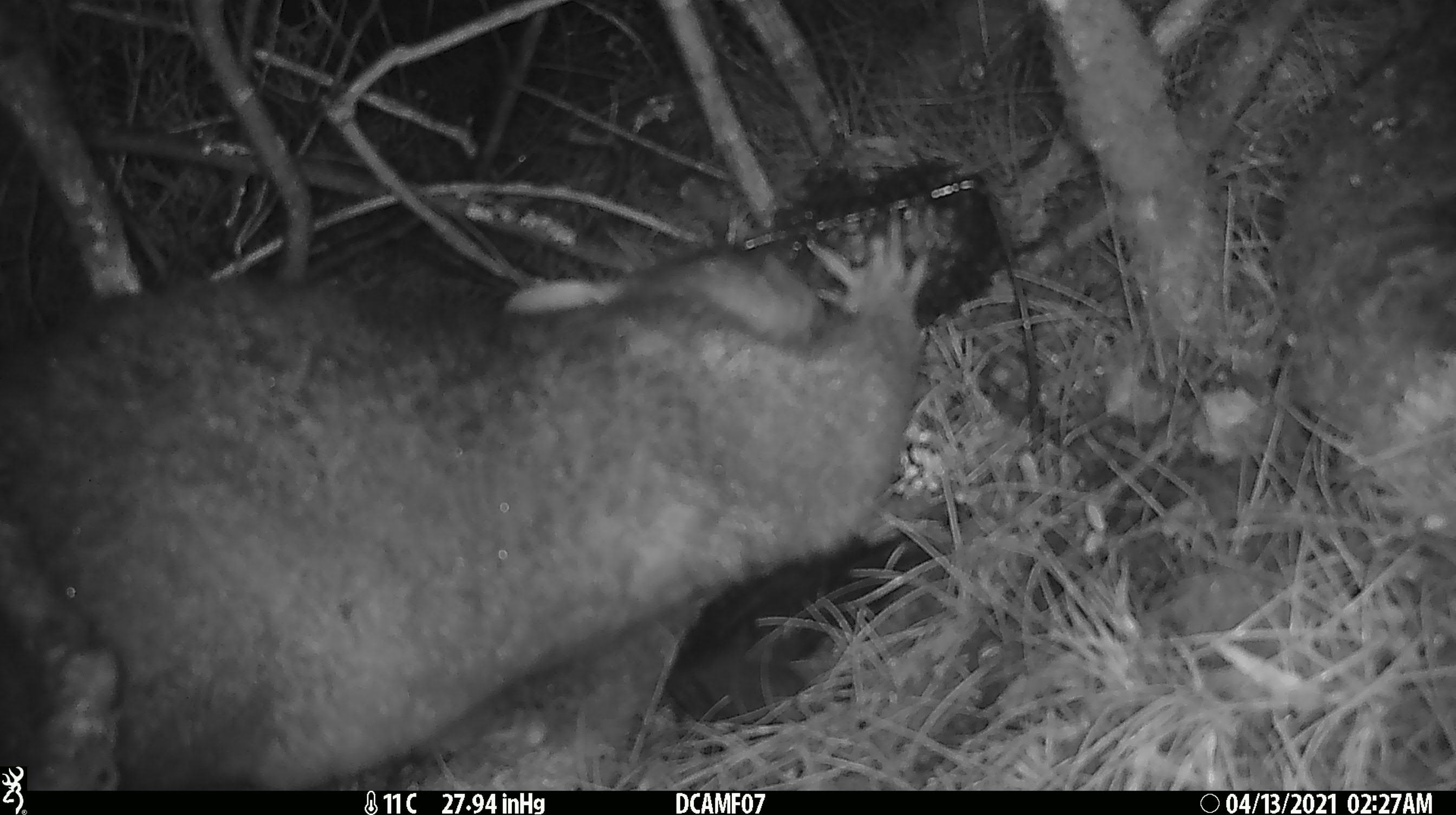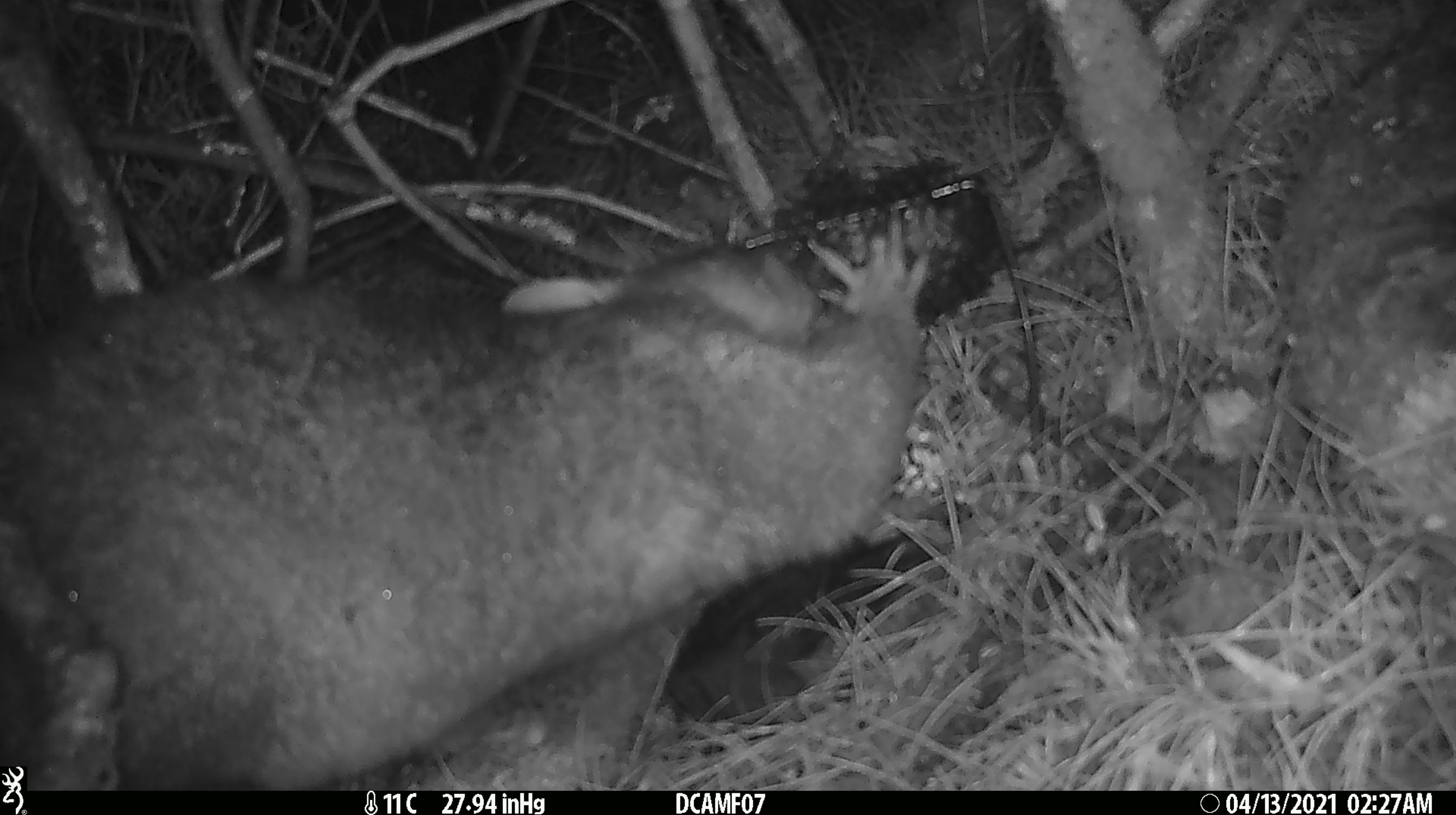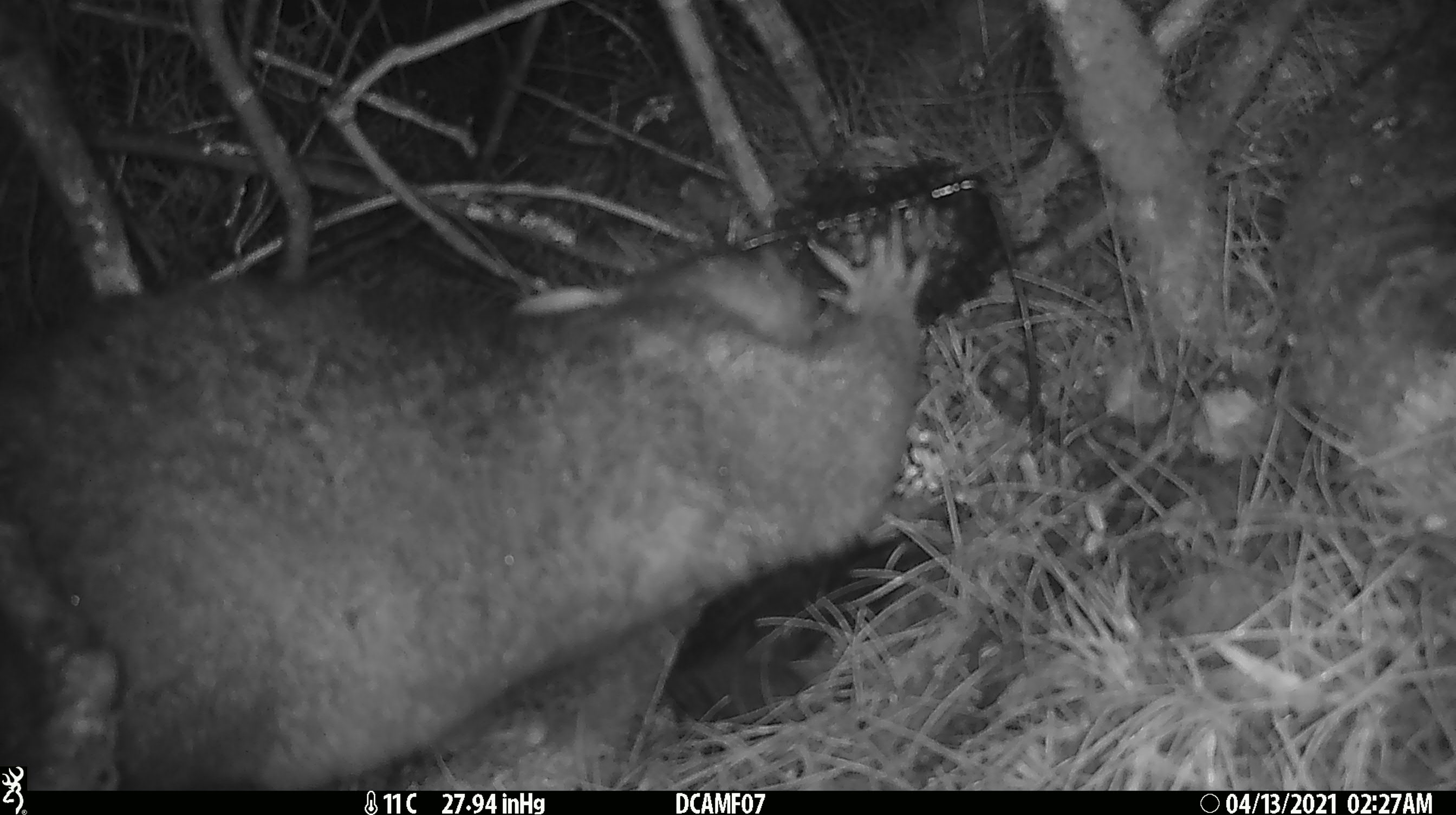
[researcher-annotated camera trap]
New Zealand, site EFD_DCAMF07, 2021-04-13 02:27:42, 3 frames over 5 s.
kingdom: Animalia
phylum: Chordata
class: Mammalia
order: Diprotodontia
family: Phalangeridae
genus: Trichosurus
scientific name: Trichosurus vulpecula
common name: common brushtail possum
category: possum